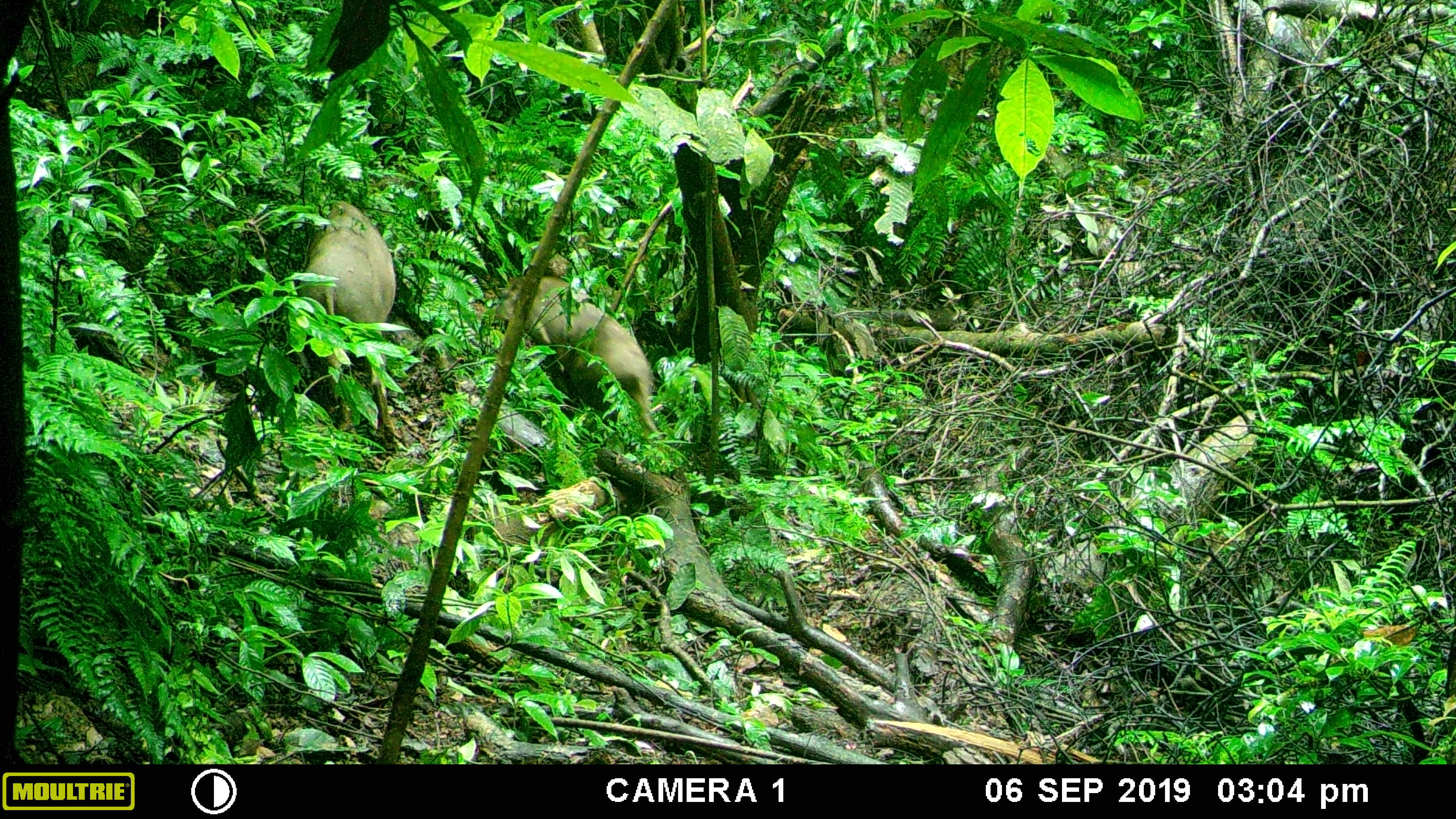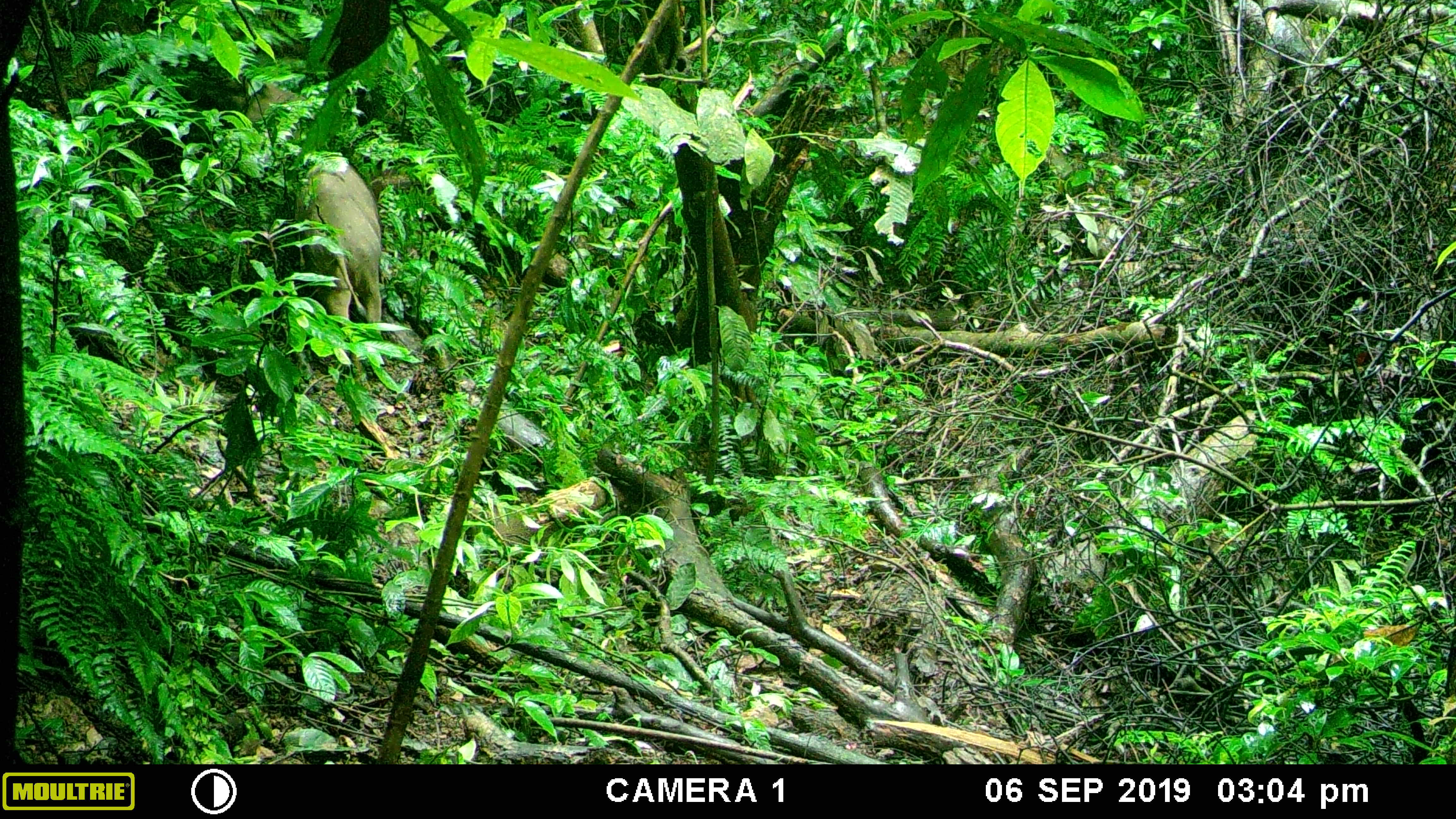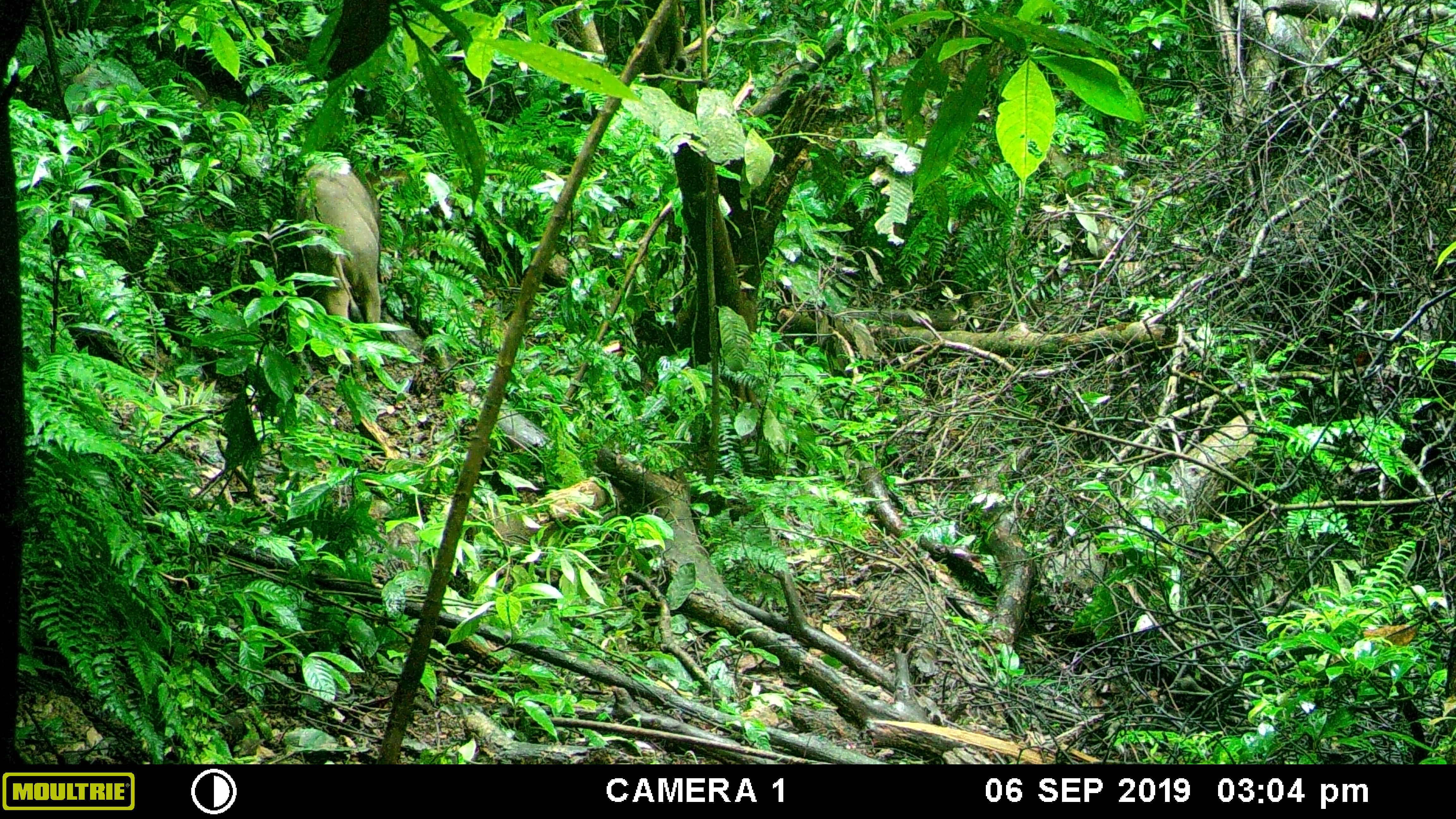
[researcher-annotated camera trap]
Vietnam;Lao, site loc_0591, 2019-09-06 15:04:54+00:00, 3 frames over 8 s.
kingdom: Animalia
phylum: Chordata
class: Mammalia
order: Artiodactyla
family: Suidae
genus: Sus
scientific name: Sus scrofa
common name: eurasian wild pig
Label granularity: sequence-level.